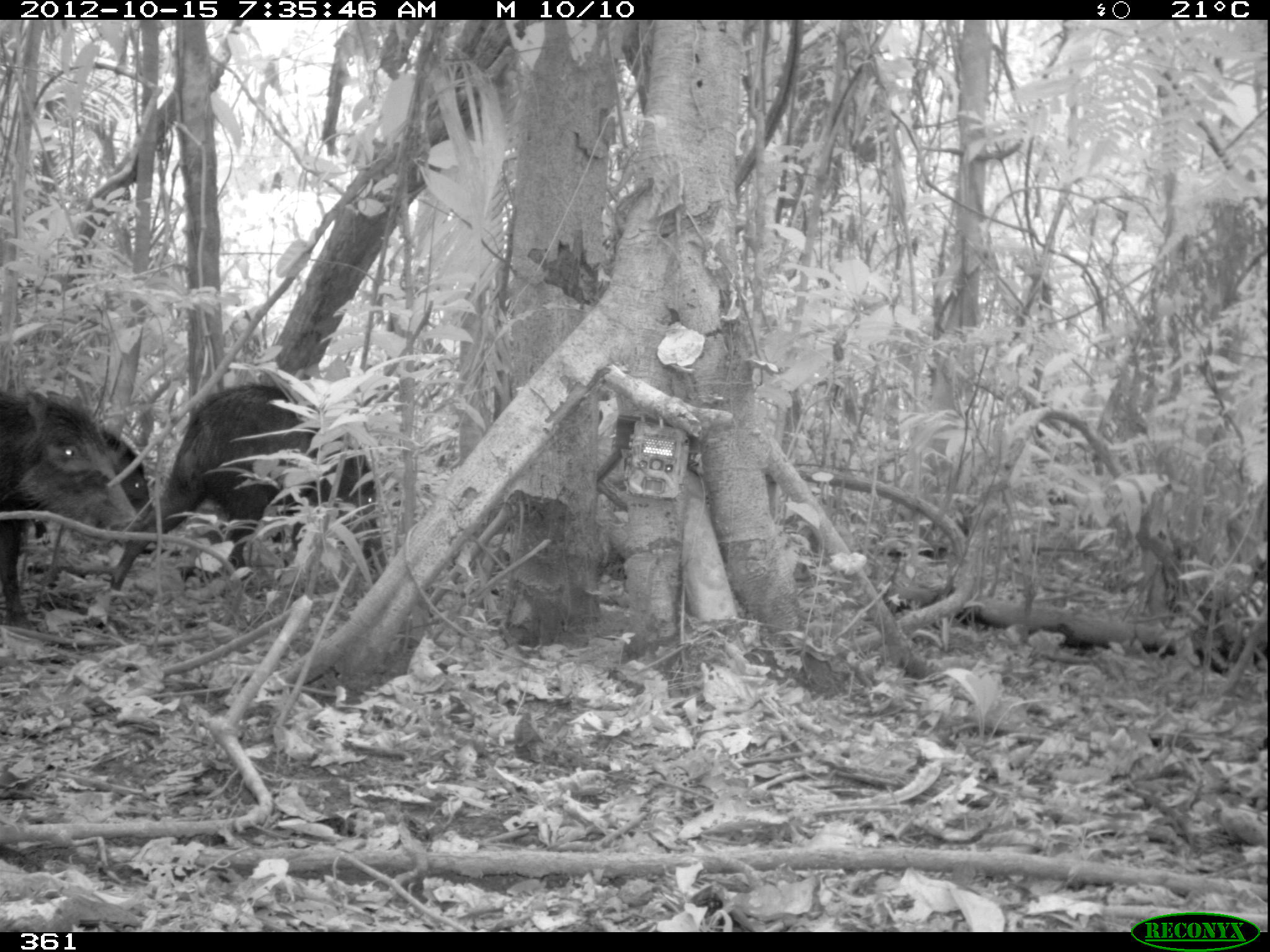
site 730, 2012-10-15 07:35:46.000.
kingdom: Animalia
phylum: Chordata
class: Mammalia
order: Artiodactyla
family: Tayassuidae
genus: Tayassu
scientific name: Tayassu pecari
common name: white-lipped peccary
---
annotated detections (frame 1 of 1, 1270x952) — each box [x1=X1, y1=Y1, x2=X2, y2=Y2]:
tayassu pecari: [x1=103, y1=381, x2=394, y2=597]; [x1=0, y1=390, x2=141, y2=625]; [x1=25, y1=425, x2=151, y2=539]